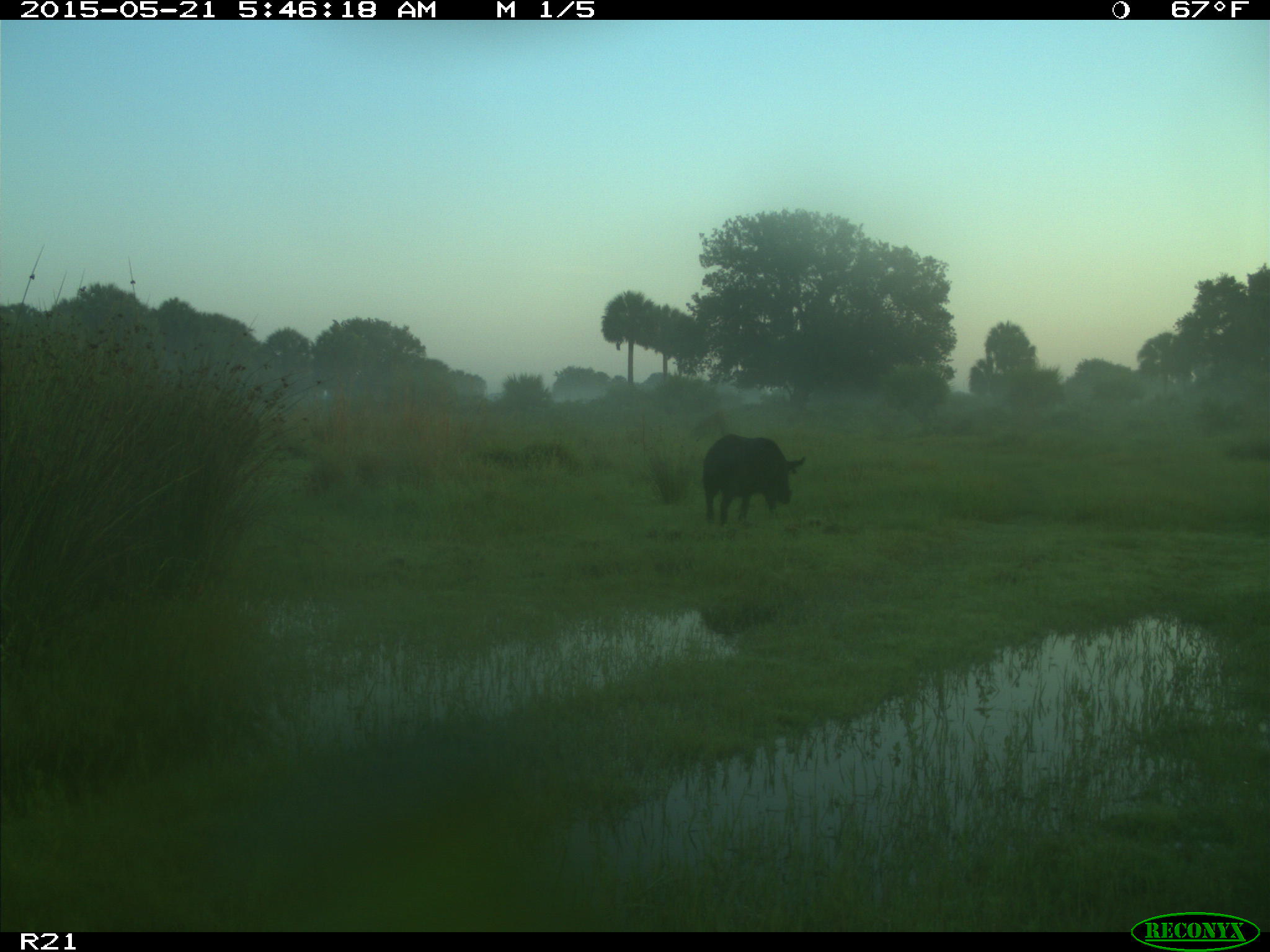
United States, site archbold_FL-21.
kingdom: Animalia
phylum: Chordata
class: Mammalia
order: Artiodactyla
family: Suidae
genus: Sus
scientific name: Sus scrofa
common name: wild boar